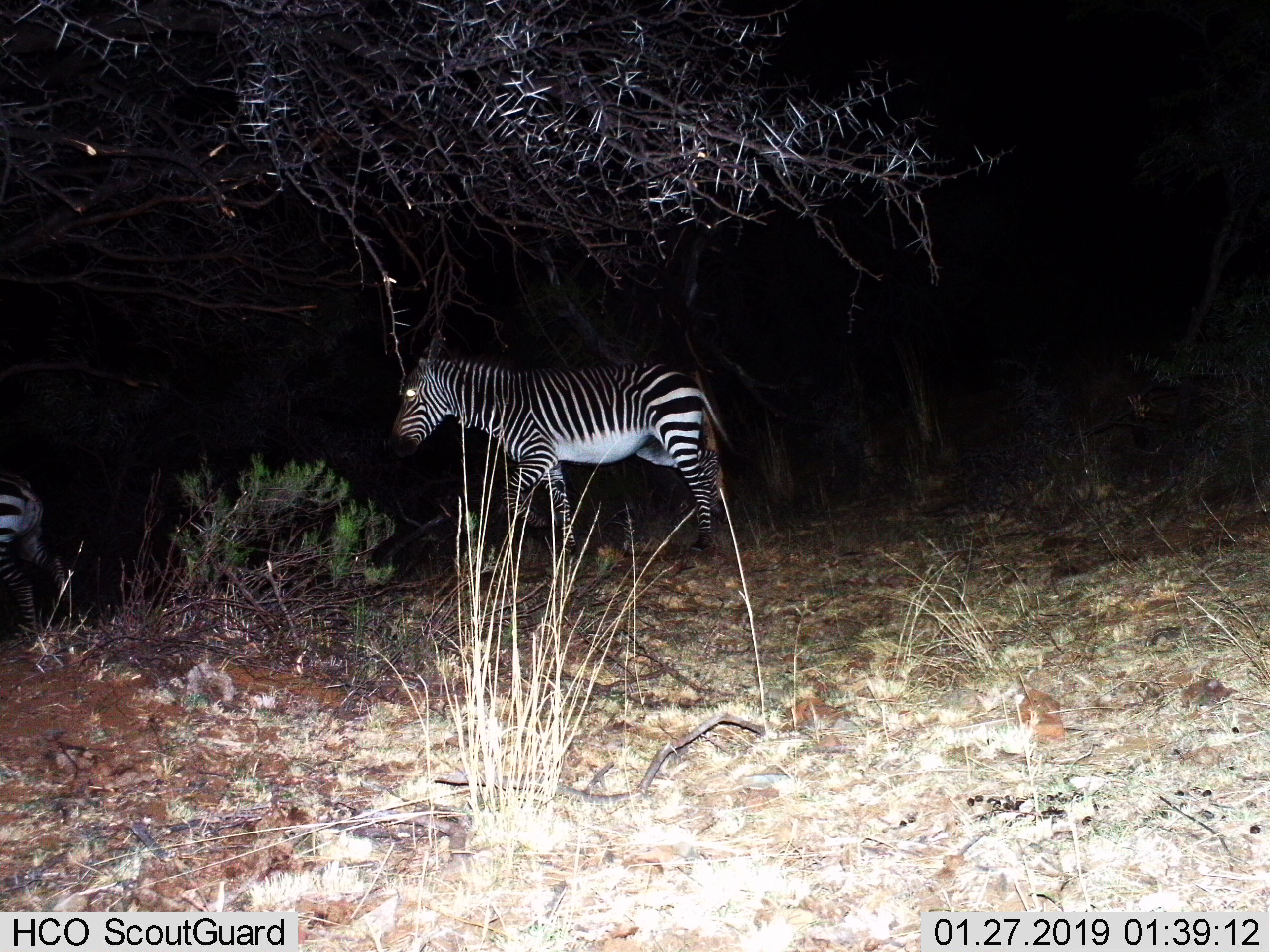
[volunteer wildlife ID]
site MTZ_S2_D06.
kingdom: Animalia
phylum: Chordata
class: Mammalia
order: Perissodactyla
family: Equidae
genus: Equus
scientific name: Equus zebra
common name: mountain zebra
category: zebramountain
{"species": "zebramountain (mountain zebra) (Equus zebra)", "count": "2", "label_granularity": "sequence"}